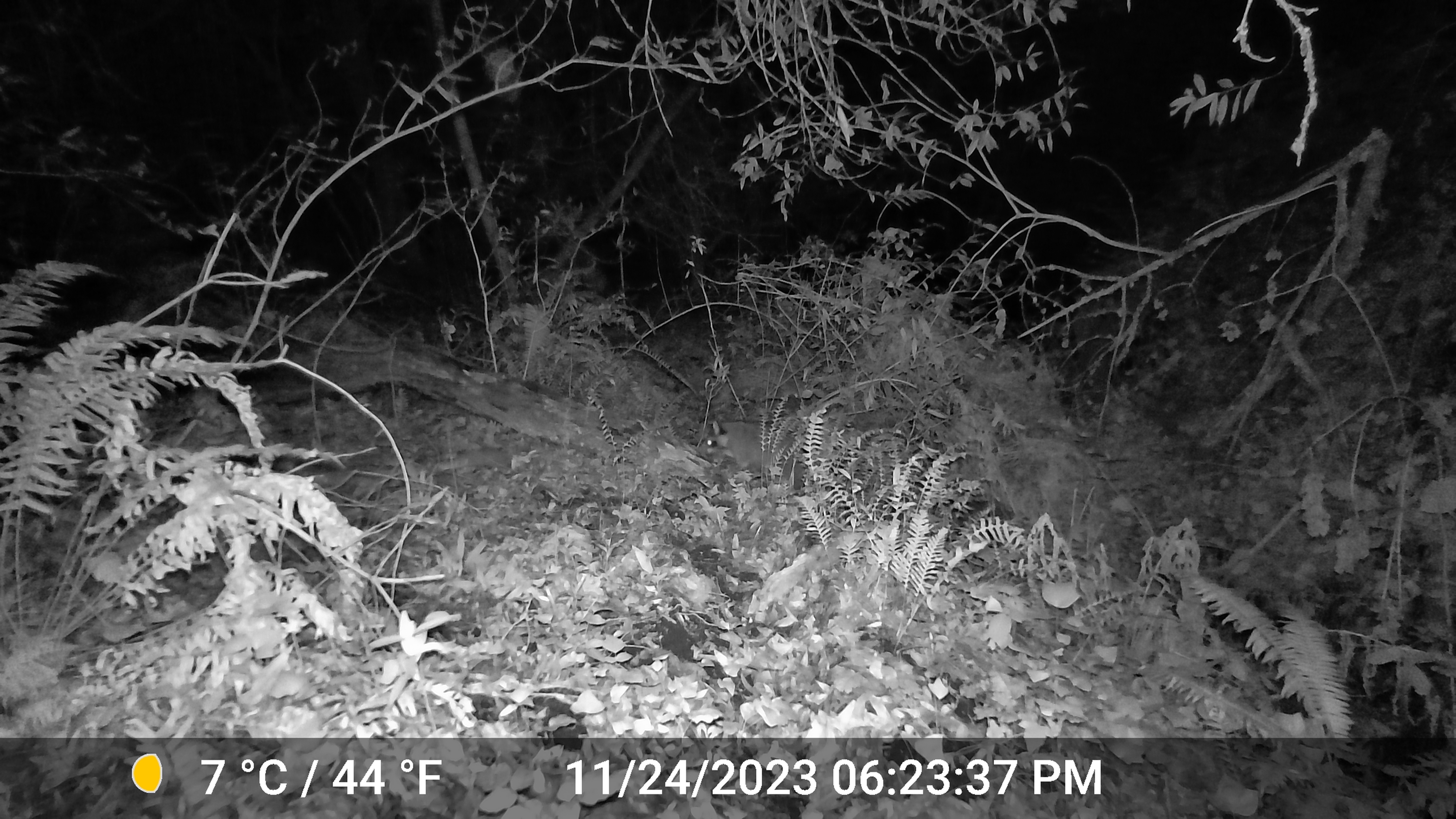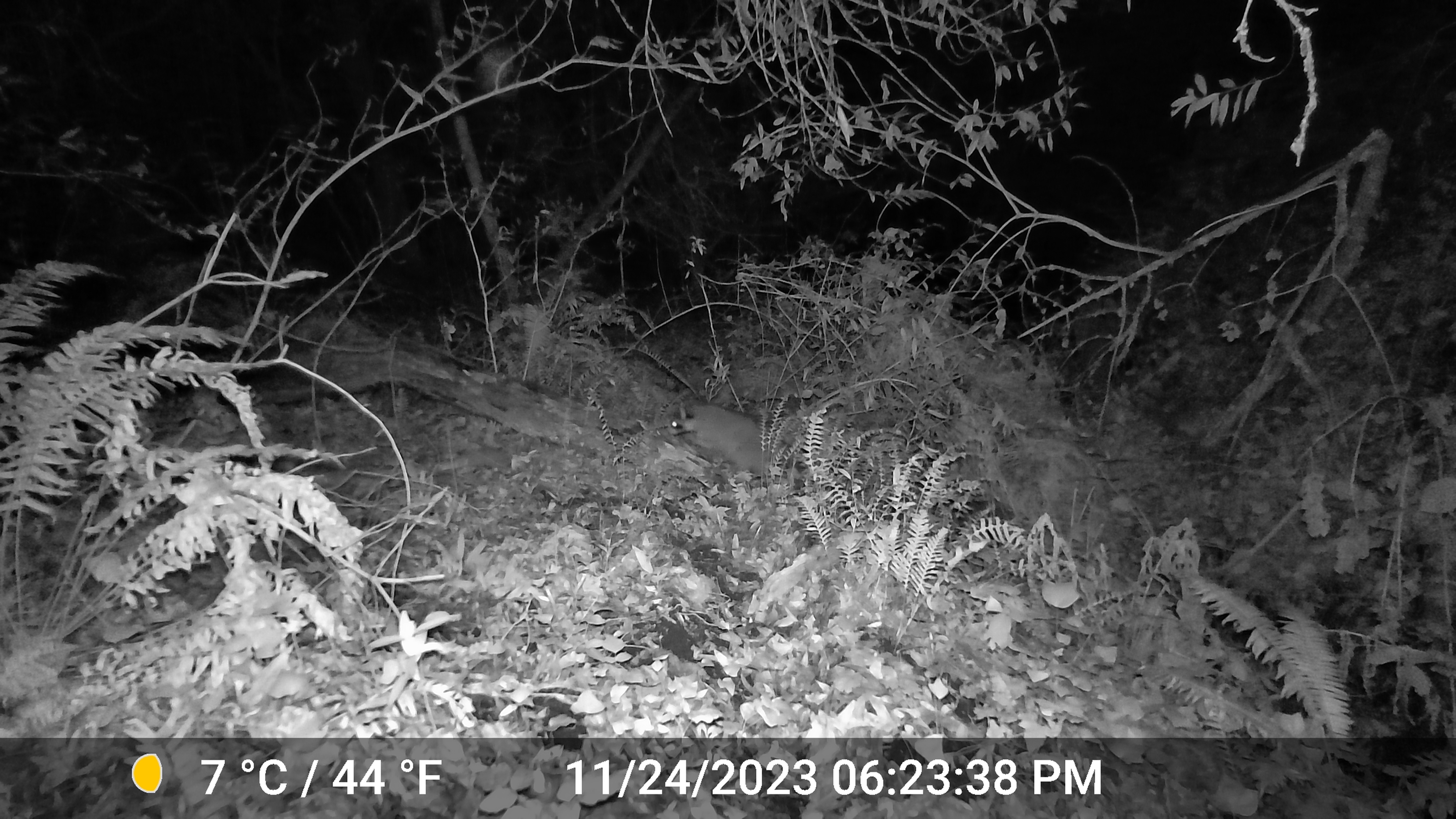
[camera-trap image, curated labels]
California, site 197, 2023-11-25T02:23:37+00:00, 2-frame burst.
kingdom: Animalia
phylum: Chordata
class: Mammalia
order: Carnivora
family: Procyonidae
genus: Procyon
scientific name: Procyon lotor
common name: raccoon